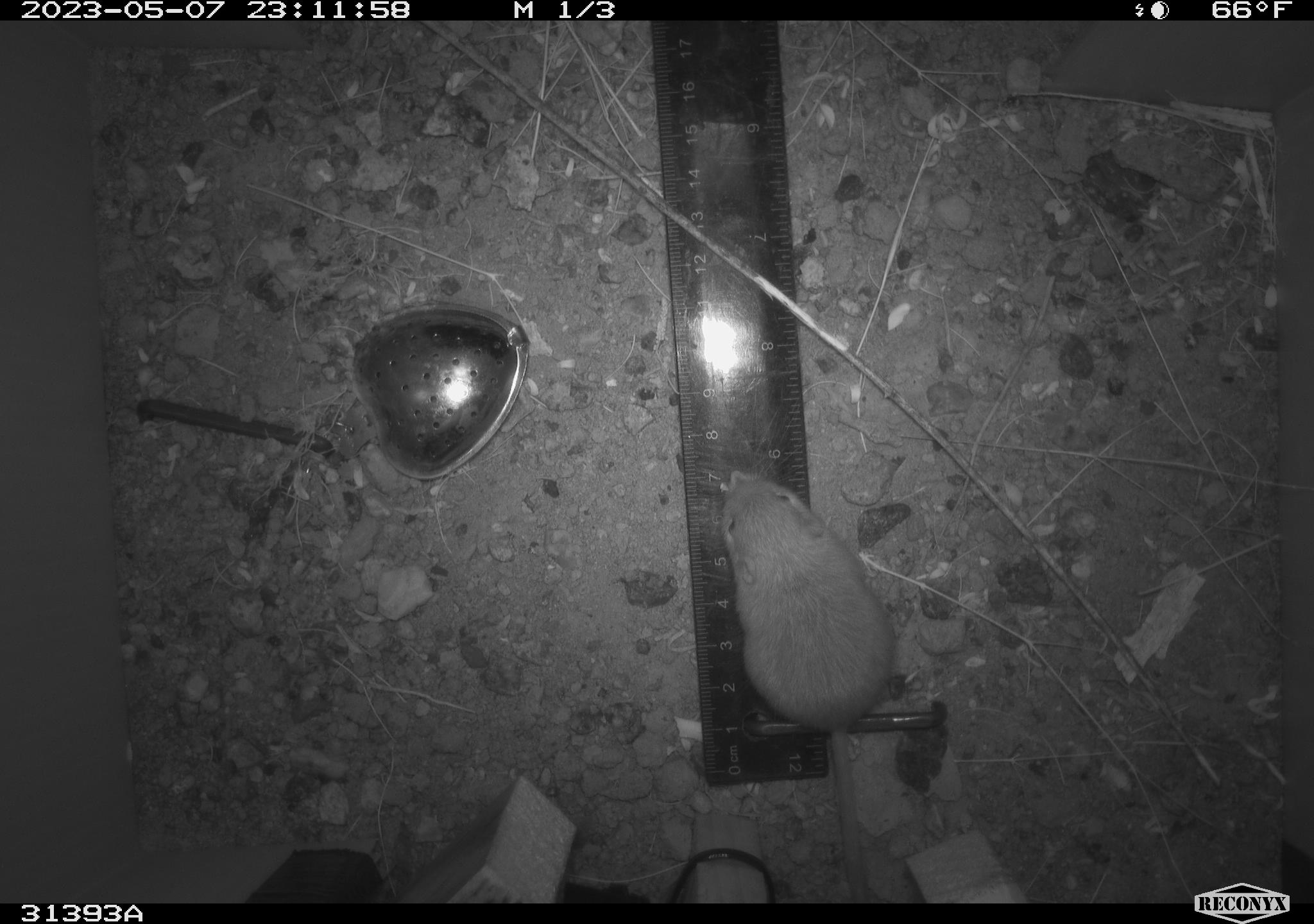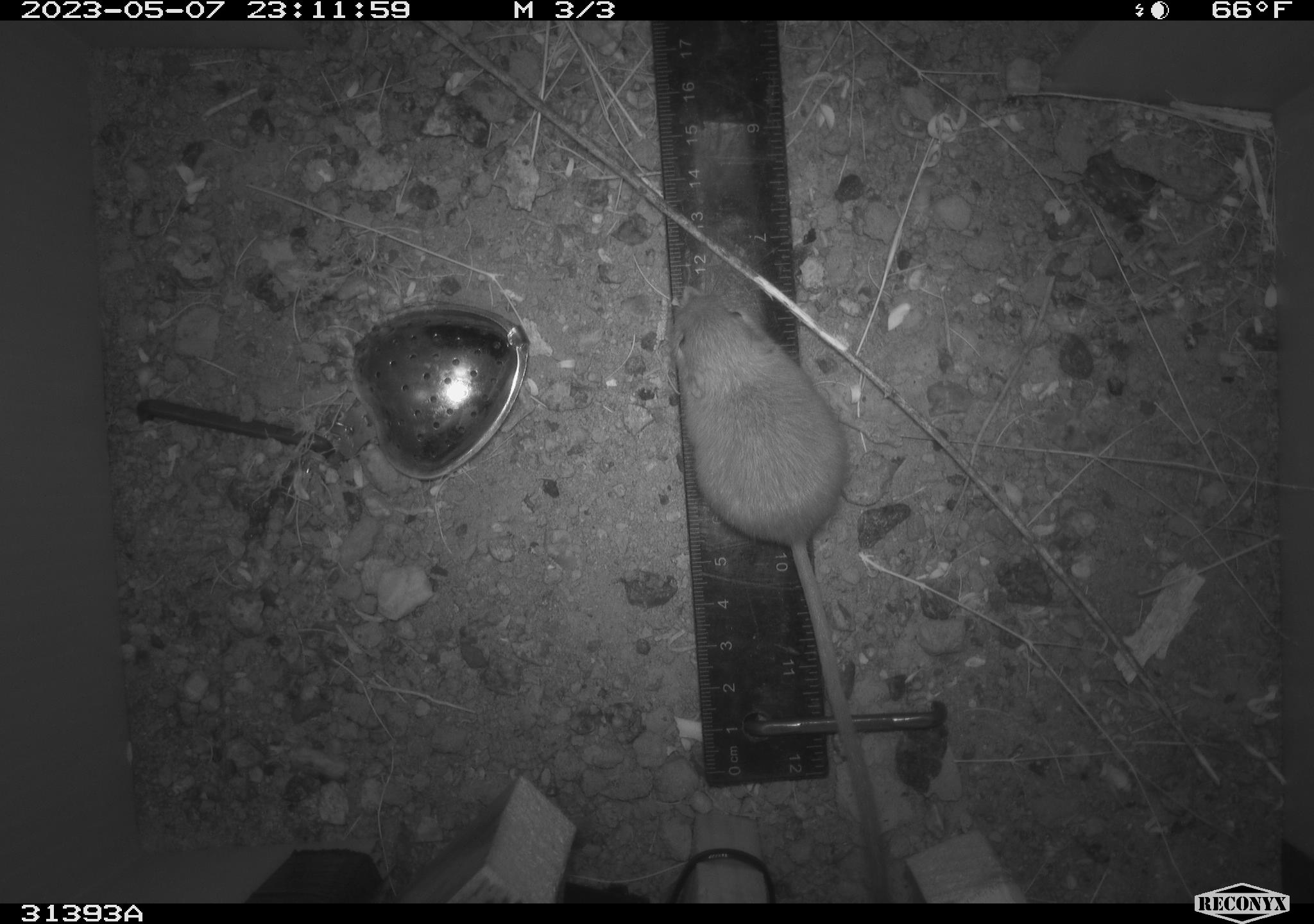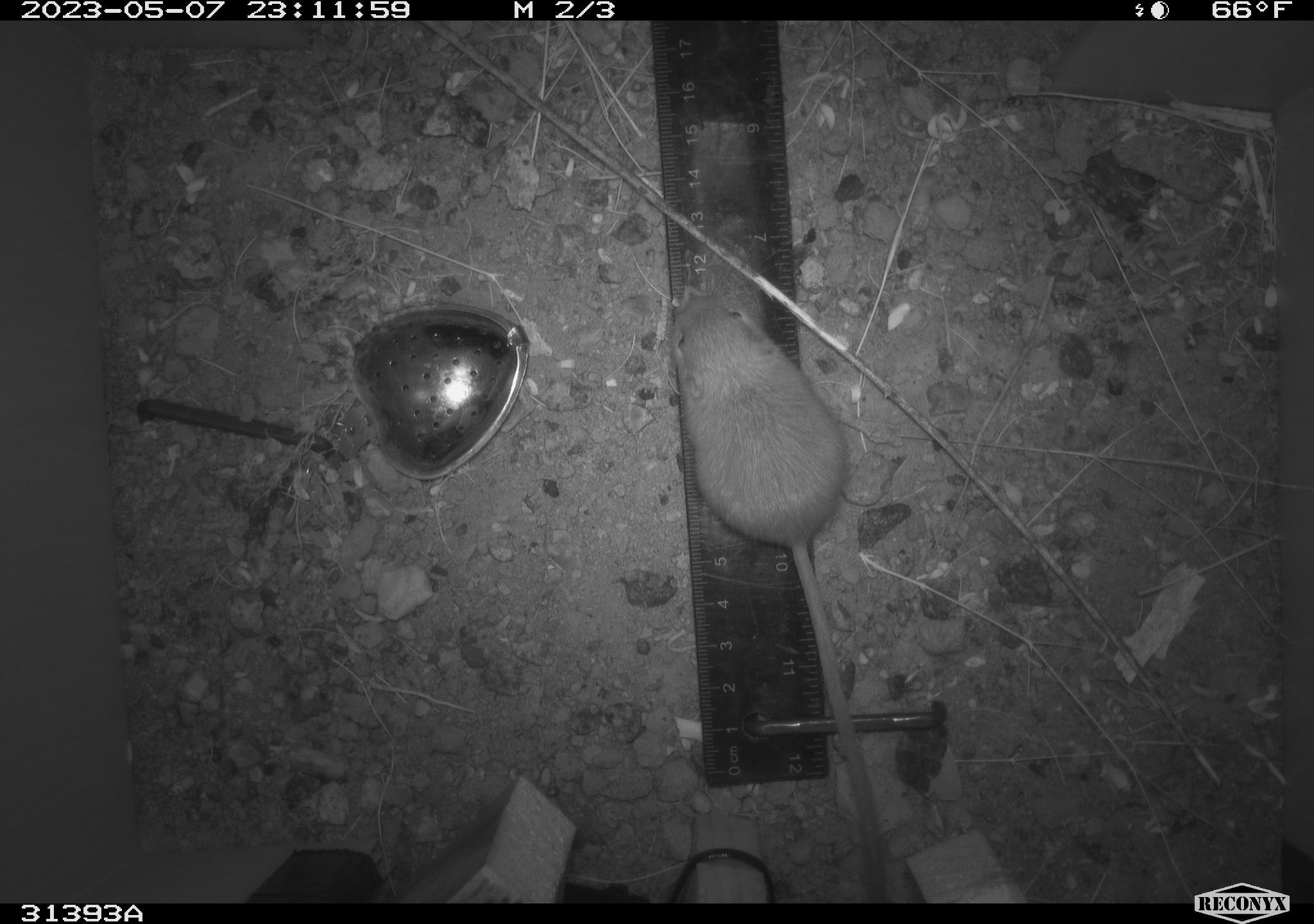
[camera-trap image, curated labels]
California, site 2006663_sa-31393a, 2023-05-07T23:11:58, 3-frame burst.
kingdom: Animalia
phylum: Chordata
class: Mammalia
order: Rodentia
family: Heteromyidae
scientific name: Heteromyidae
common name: kangaroo rats and pocket mice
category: heteromyidae family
Heteromyidae family (kangaroo rats and pocket mice) (Heteromyidae).